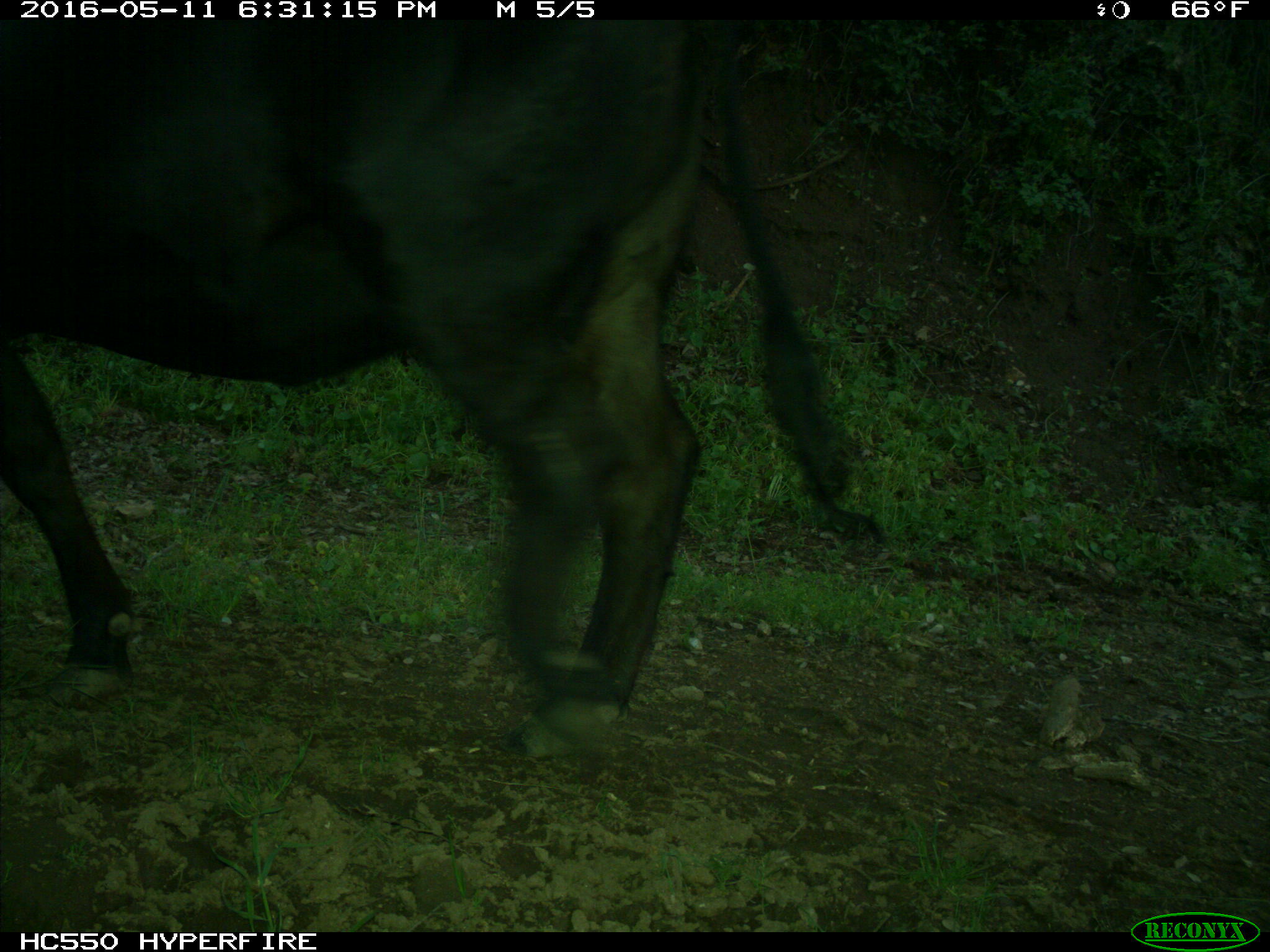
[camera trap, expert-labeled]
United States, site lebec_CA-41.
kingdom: Animalia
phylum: Chordata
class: Mammalia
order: Artiodactyla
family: Bovidae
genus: Bos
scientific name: Bos taurus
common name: domestic cow